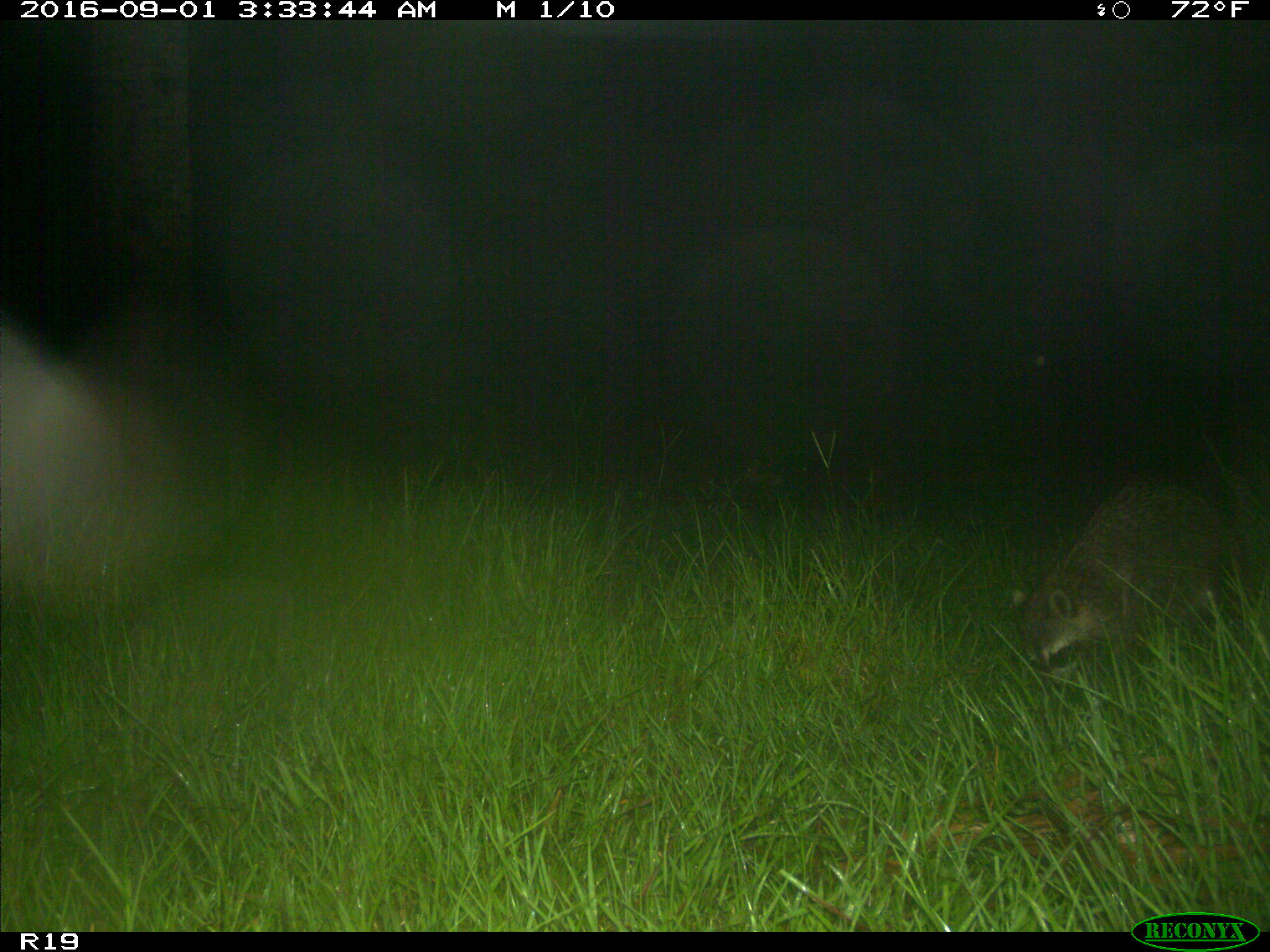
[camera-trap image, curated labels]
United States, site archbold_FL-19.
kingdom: Animalia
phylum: Chordata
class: Mammalia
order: Carnivora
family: Procyonidae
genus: Procyon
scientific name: Procyon lotor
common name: common raccoon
Procyon lotor (common raccoon).